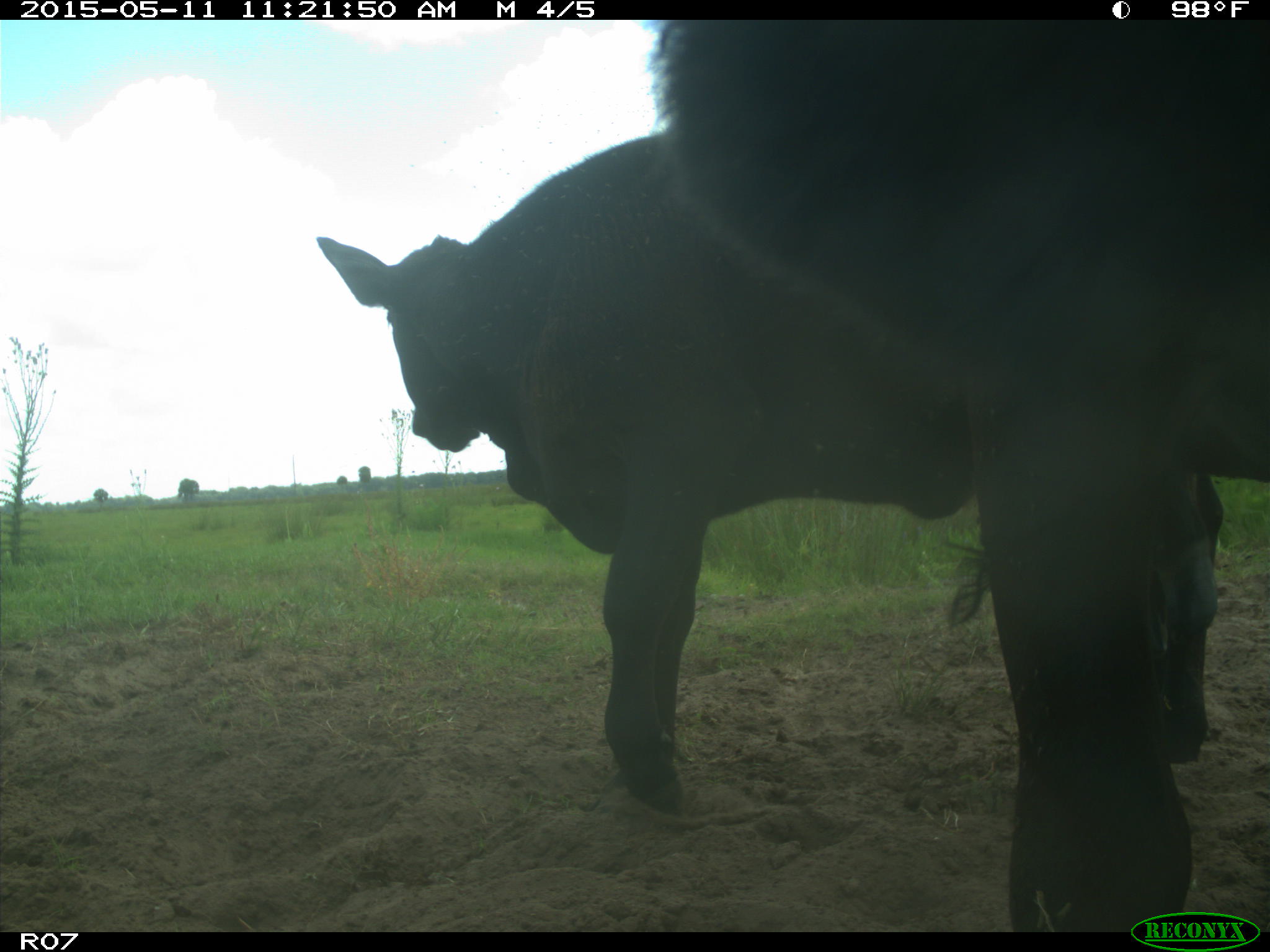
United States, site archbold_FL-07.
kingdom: Animalia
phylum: Chordata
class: Mammalia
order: Artiodactyla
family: Bovidae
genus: Bos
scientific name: Bos taurus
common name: domestic cow